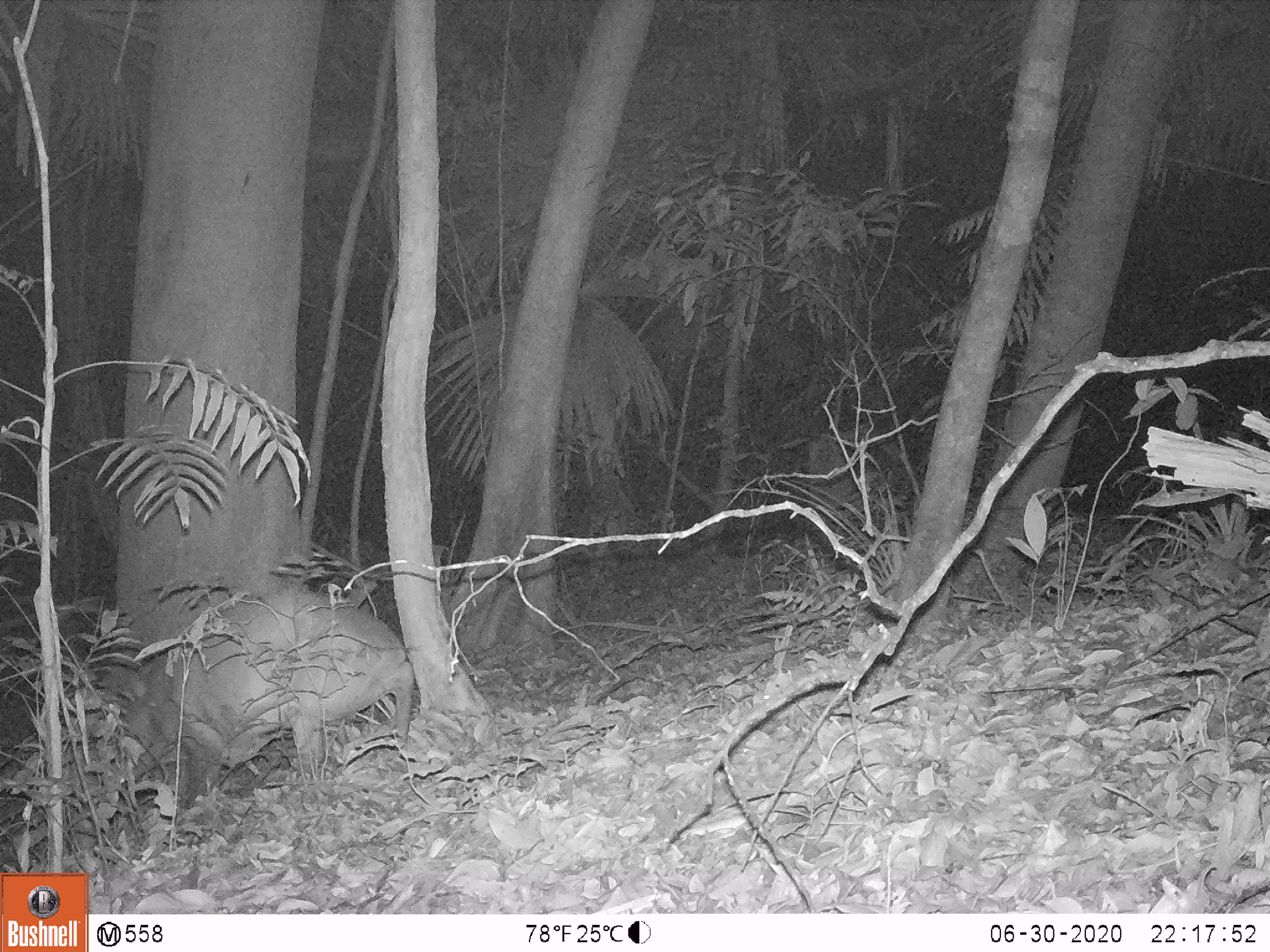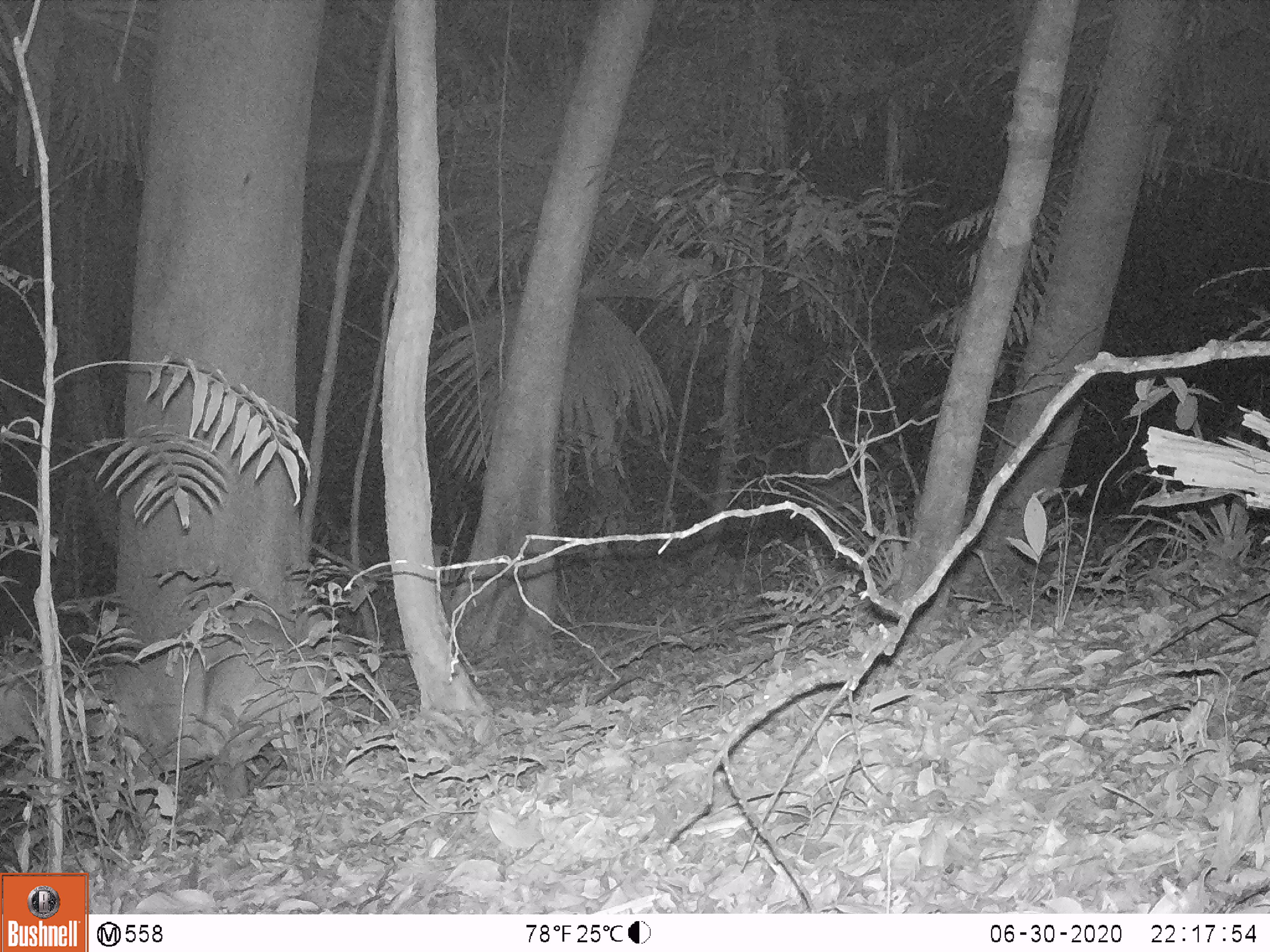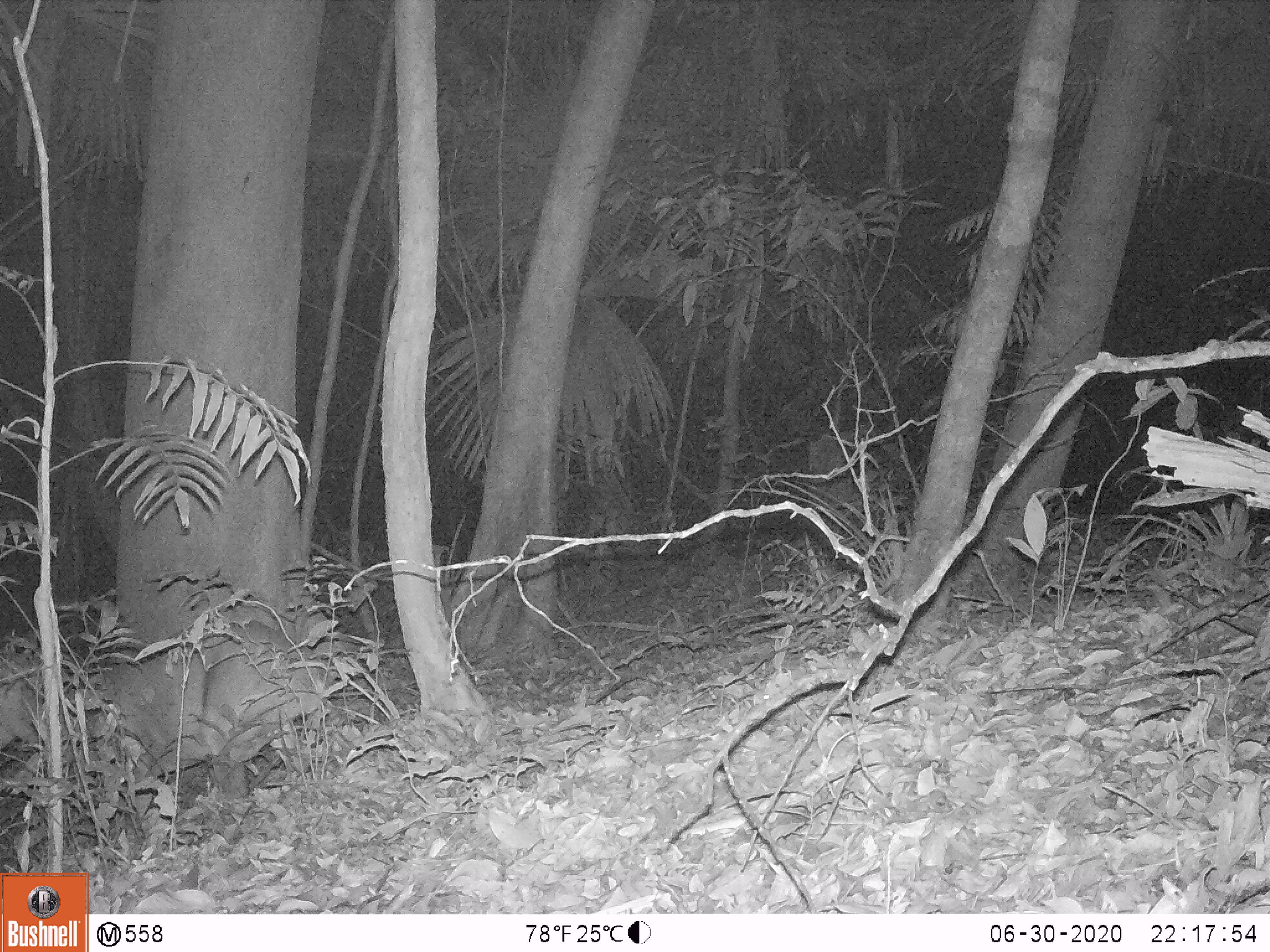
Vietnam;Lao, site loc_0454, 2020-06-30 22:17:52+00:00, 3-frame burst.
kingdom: Animalia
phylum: Chordata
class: Mammalia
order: Artiodactyla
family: Cervidae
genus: Muntiacus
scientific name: Muntiacus vuquangensis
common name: large-antlered muntjac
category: large antlered muntjac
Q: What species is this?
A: Large antlered muntjac (large-antlered muntjac) (Muntiacus vuquangensis).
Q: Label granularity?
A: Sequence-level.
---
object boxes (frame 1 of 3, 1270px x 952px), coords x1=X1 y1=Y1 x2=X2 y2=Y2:
large antlered muntjac: x1=119 y1=591 x2=414 y2=809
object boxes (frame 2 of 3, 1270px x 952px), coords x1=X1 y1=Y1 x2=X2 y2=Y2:
large antlered muntjac: x1=0 y1=611 x2=333 y2=851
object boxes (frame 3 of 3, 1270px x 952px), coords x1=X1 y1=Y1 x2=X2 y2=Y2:
large antlered muntjac: x1=0 y1=617 x2=329 y2=870